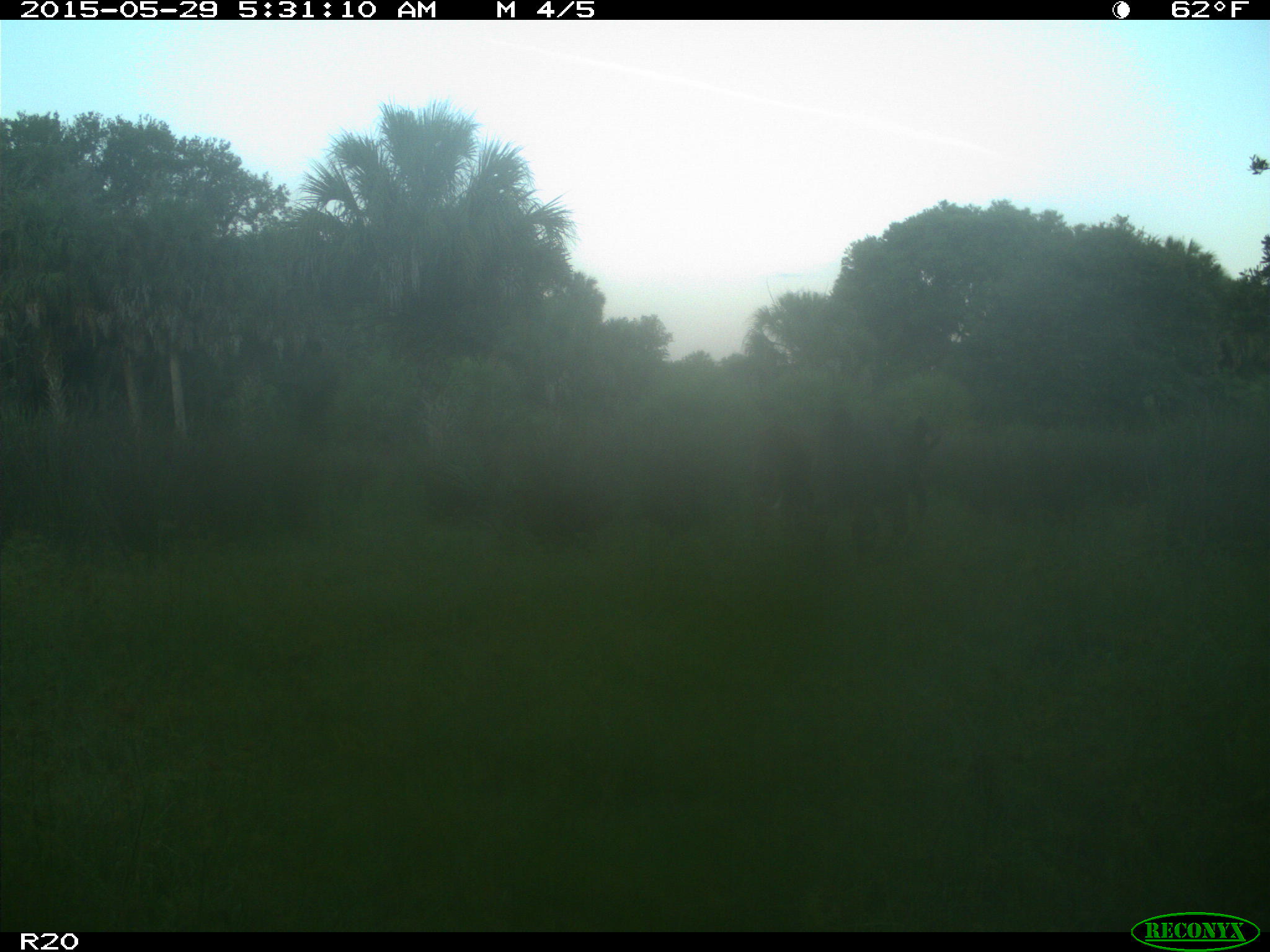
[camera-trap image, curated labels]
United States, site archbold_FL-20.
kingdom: Animalia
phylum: Chordata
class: Mammalia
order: Artiodactyla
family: Bovidae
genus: Bos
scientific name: Bos taurus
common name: domestic cow